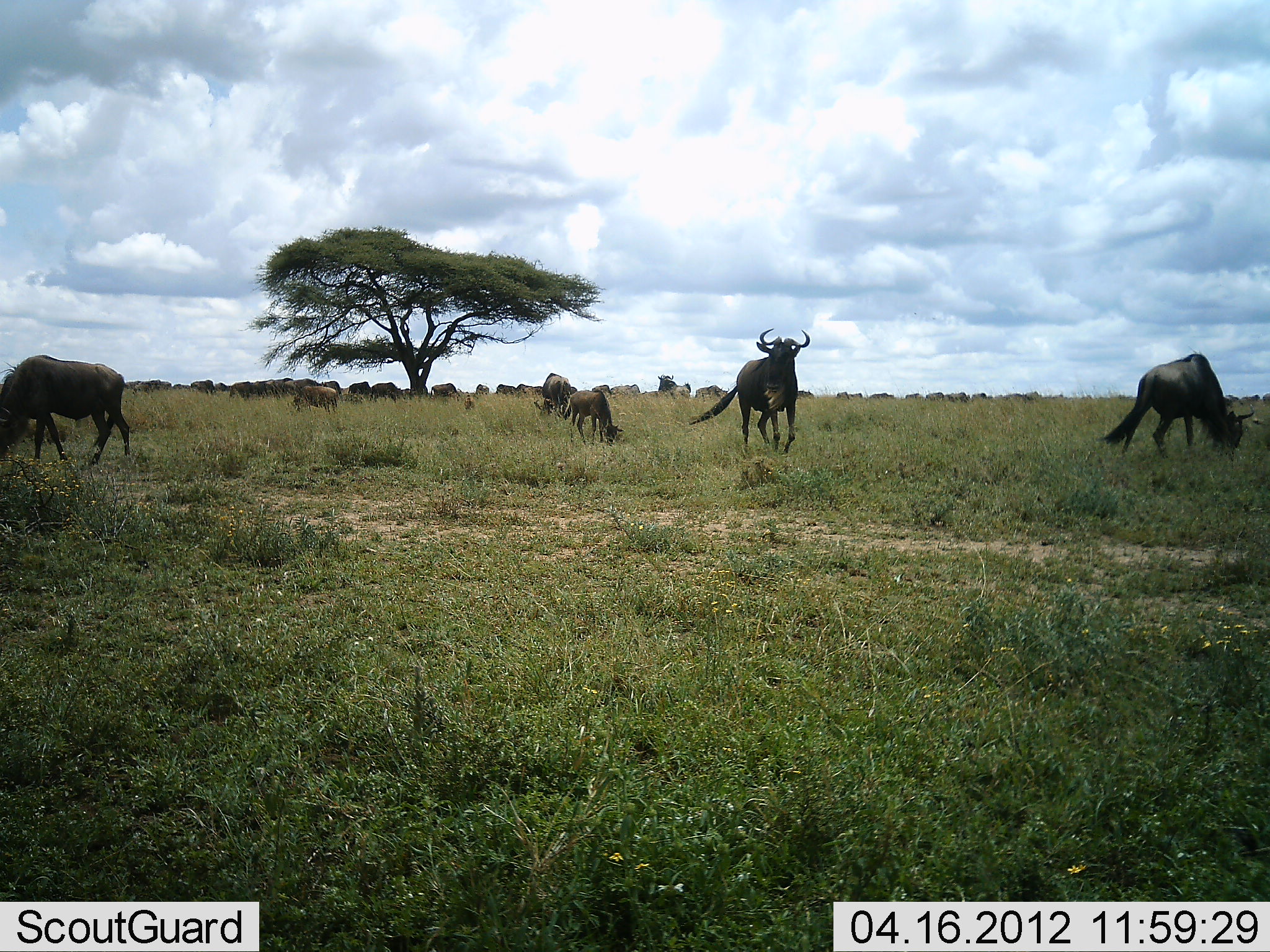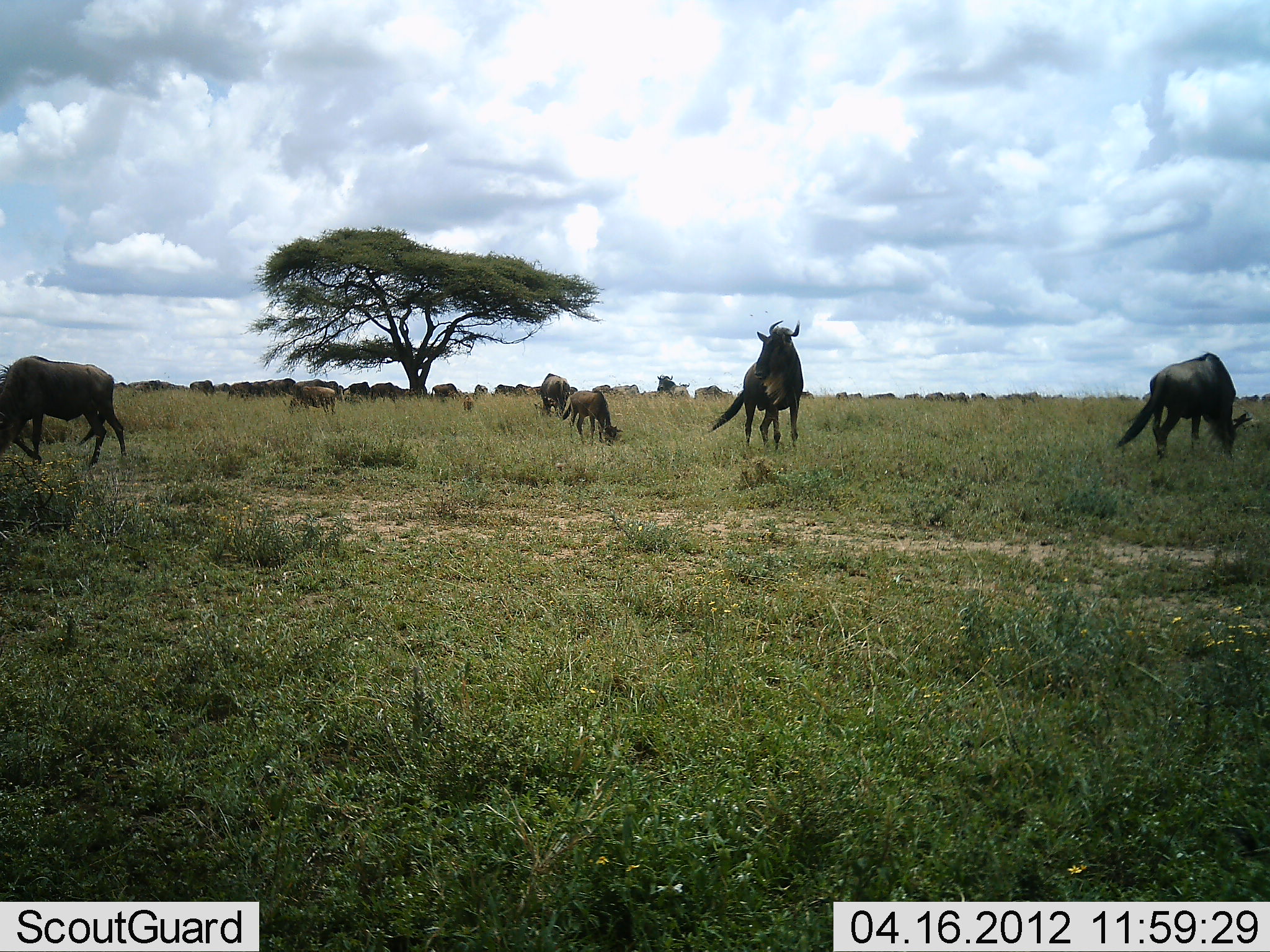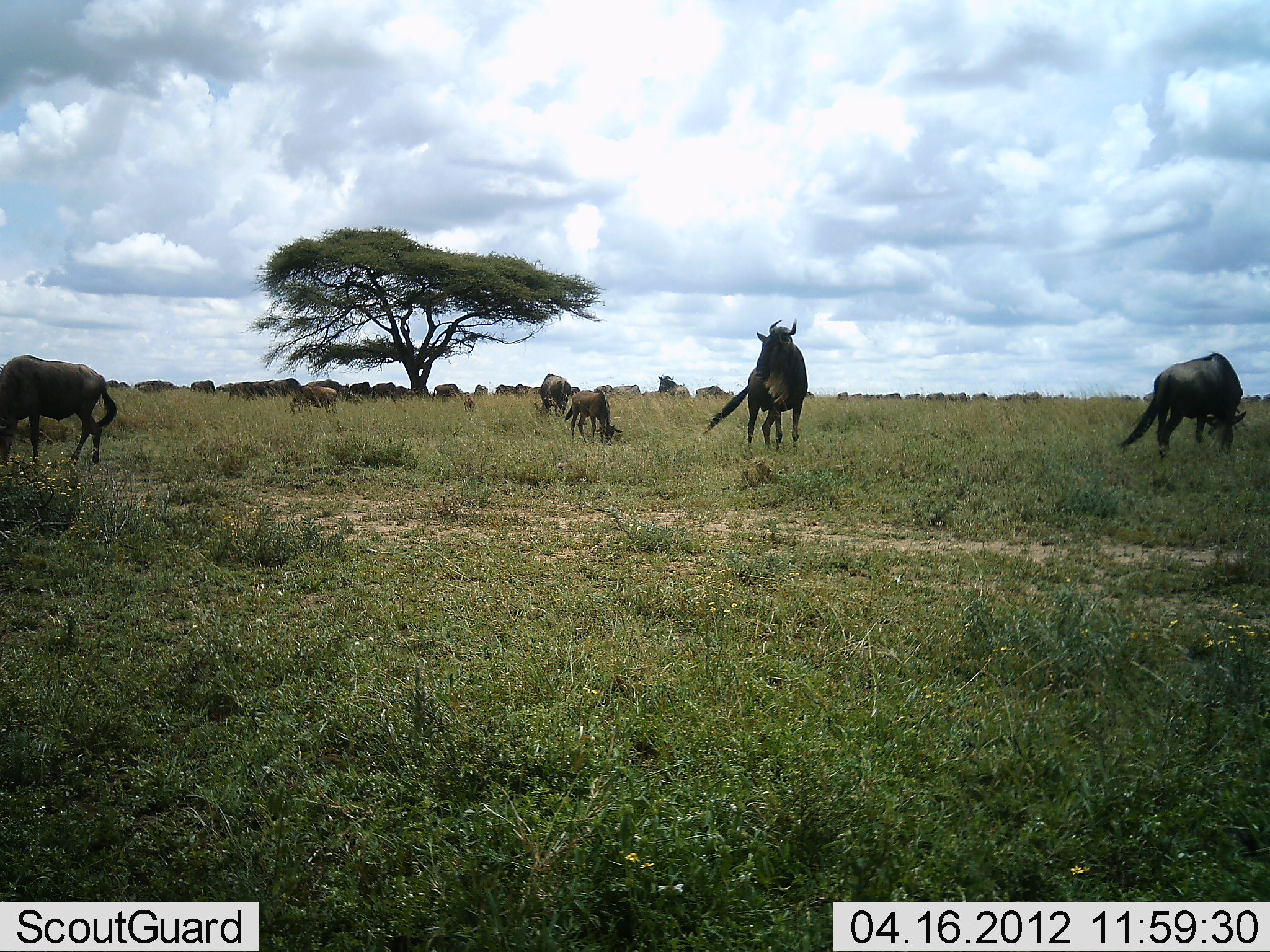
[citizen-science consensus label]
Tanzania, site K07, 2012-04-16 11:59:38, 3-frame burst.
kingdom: Animalia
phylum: Chordata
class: Mammalia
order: Artiodactyla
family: Bovidae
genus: Connochaetes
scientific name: Connochaetes taurinus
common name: blue wildebeest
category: wildebeest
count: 11-50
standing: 85%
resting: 5%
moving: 60%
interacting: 5%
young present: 40%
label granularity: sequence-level